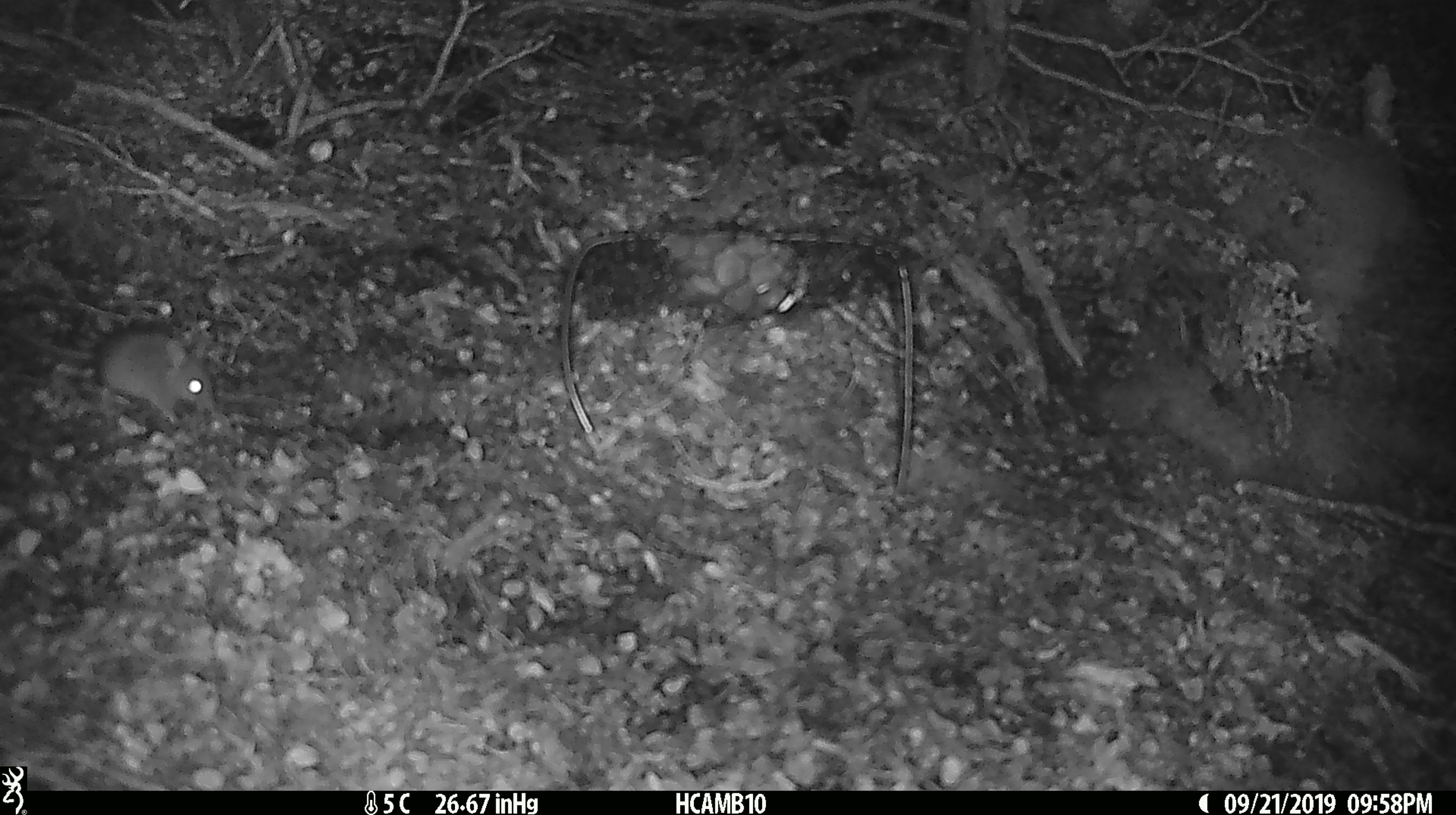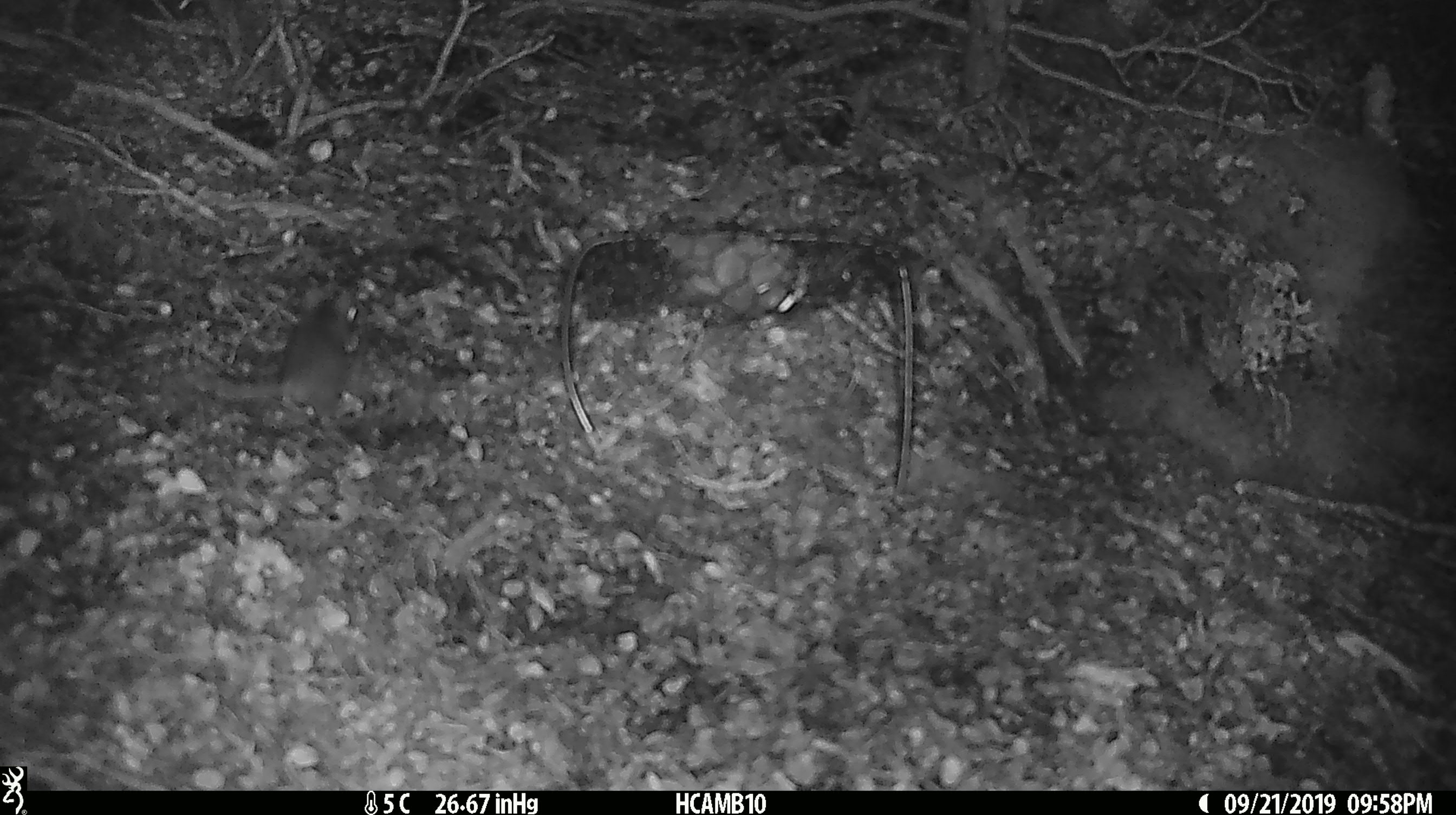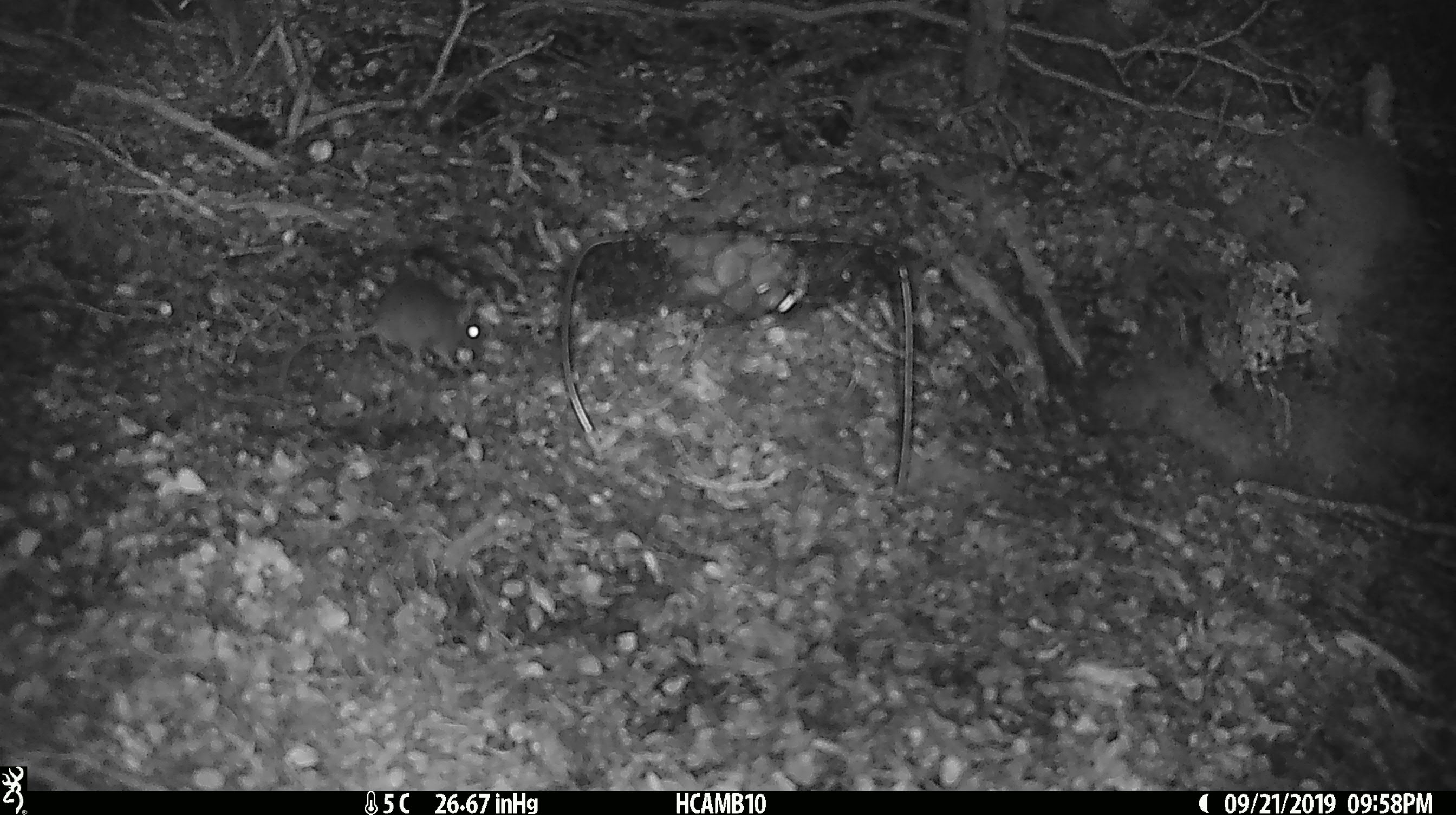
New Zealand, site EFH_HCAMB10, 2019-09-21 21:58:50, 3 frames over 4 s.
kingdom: Animalia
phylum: Chordata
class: Mammalia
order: Rodentia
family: Muridae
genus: Mus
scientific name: Mus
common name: mouse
Mouse (Mus).